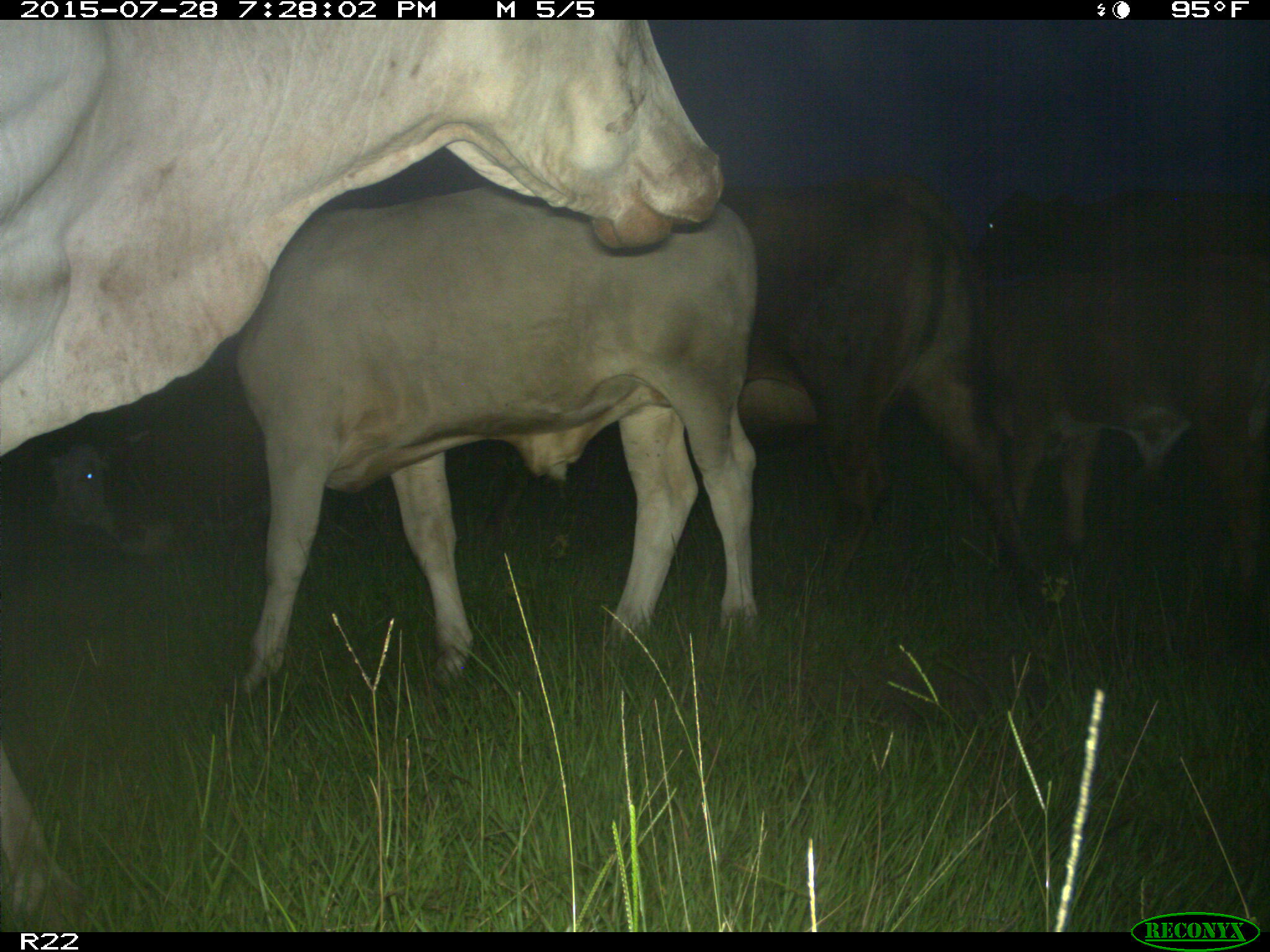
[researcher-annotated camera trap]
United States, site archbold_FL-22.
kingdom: Animalia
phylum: Chordata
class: Mammalia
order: Artiodactyla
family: Bovidae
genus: Bos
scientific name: Bos taurus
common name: domestic cow